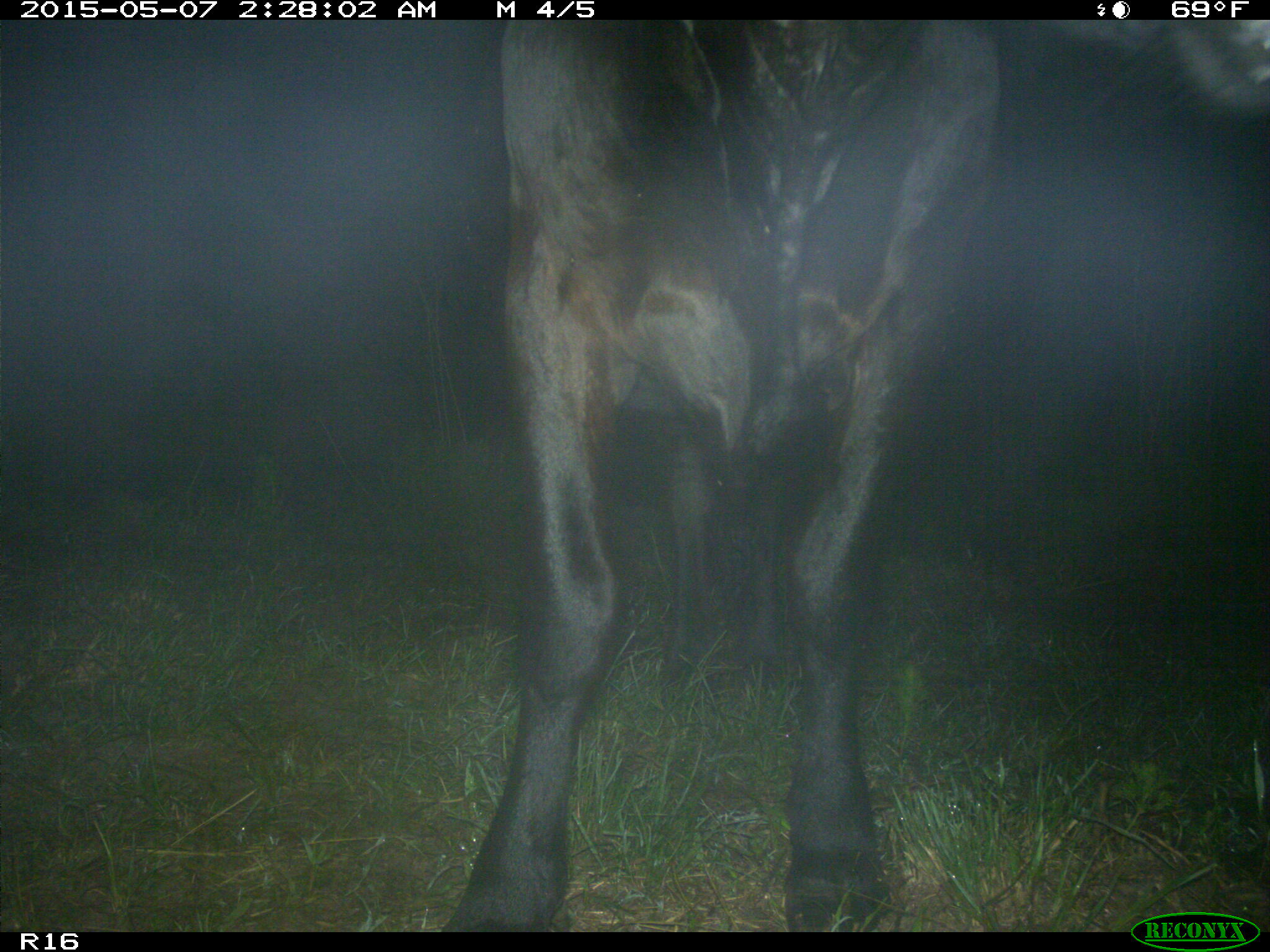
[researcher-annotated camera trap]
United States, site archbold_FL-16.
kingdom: Animalia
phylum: Chordata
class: Mammalia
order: Artiodactyla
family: Bovidae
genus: Bos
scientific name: Bos taurus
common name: domestic cow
Bos taurus (domestic cow).